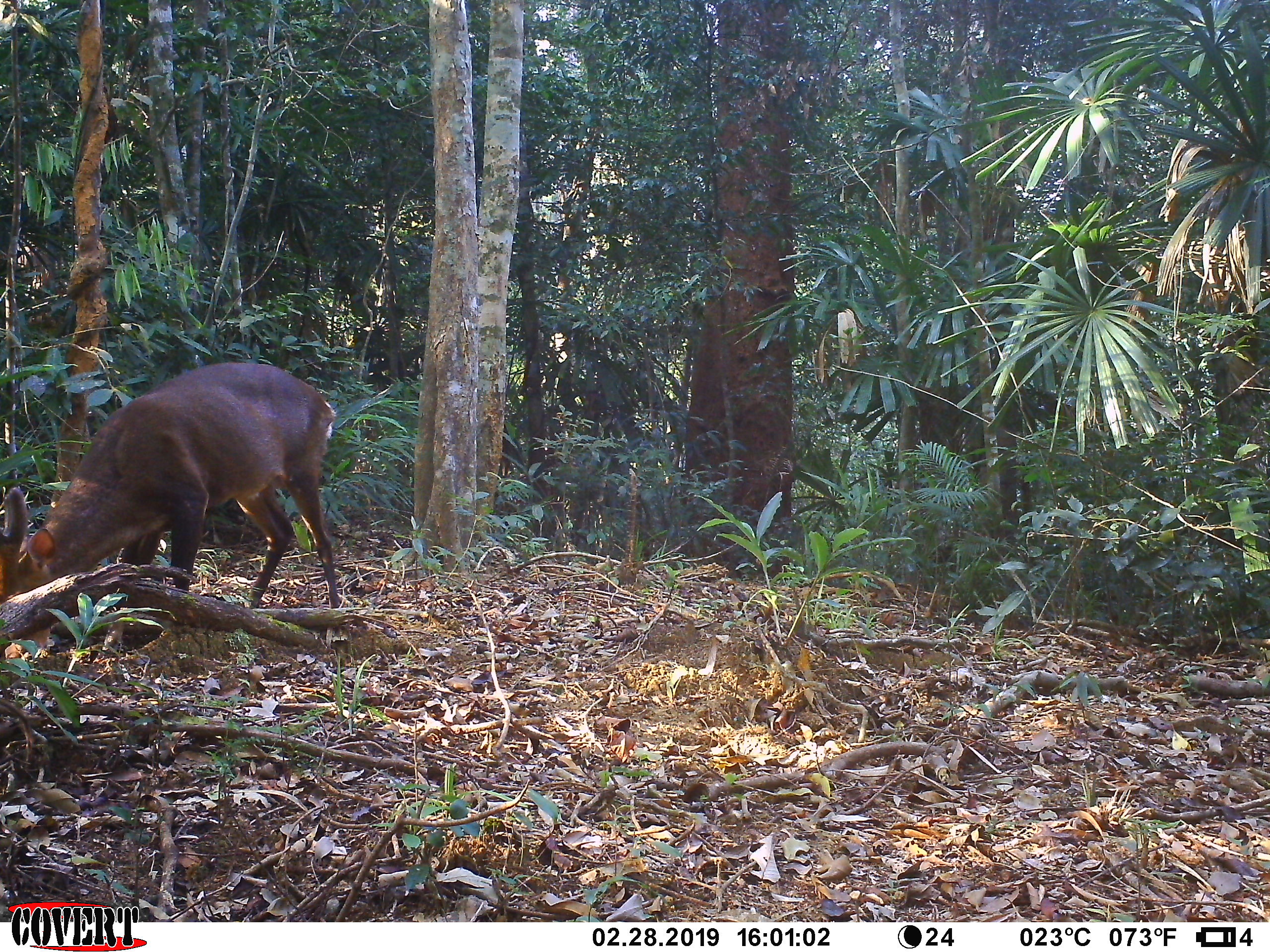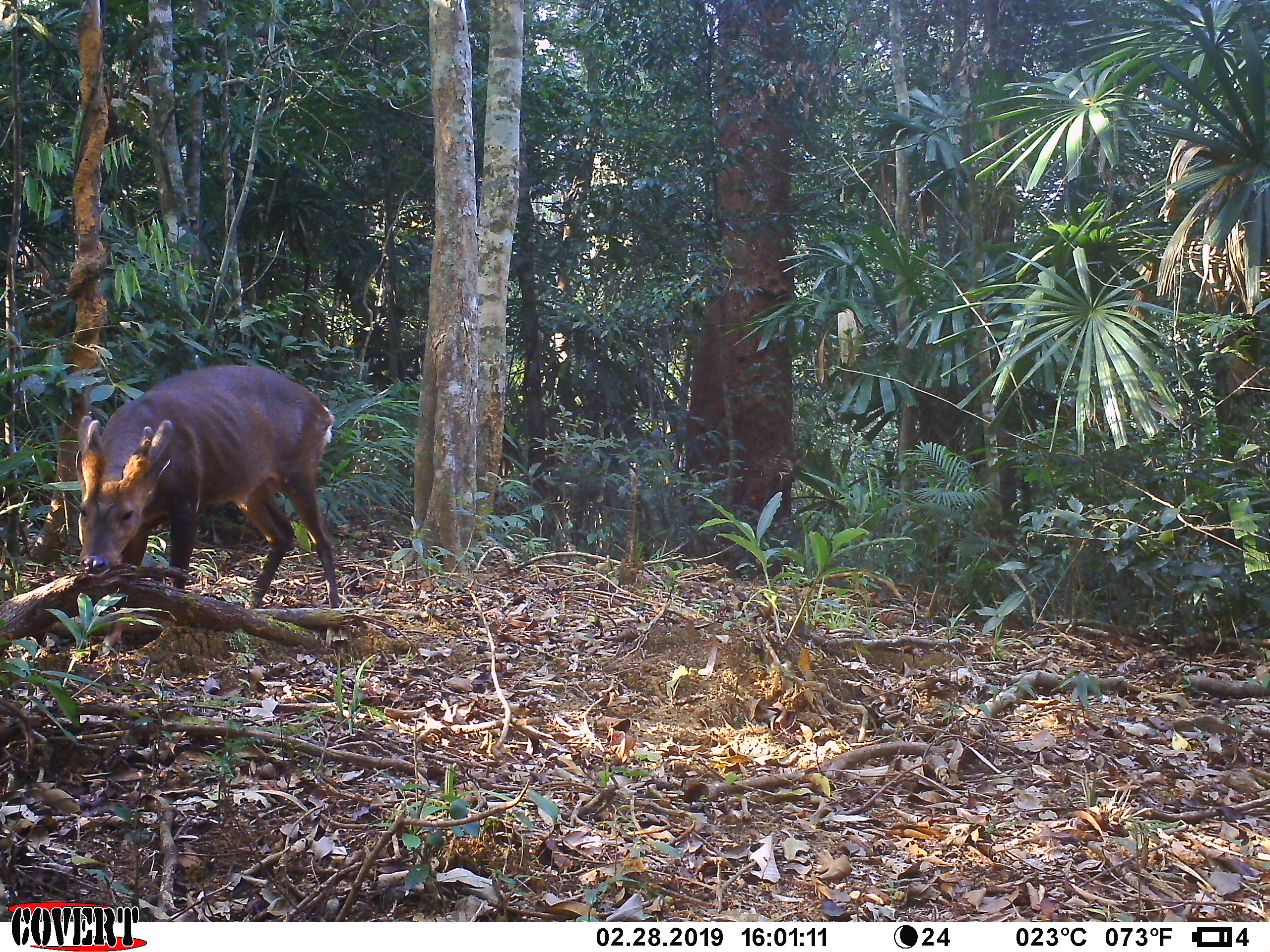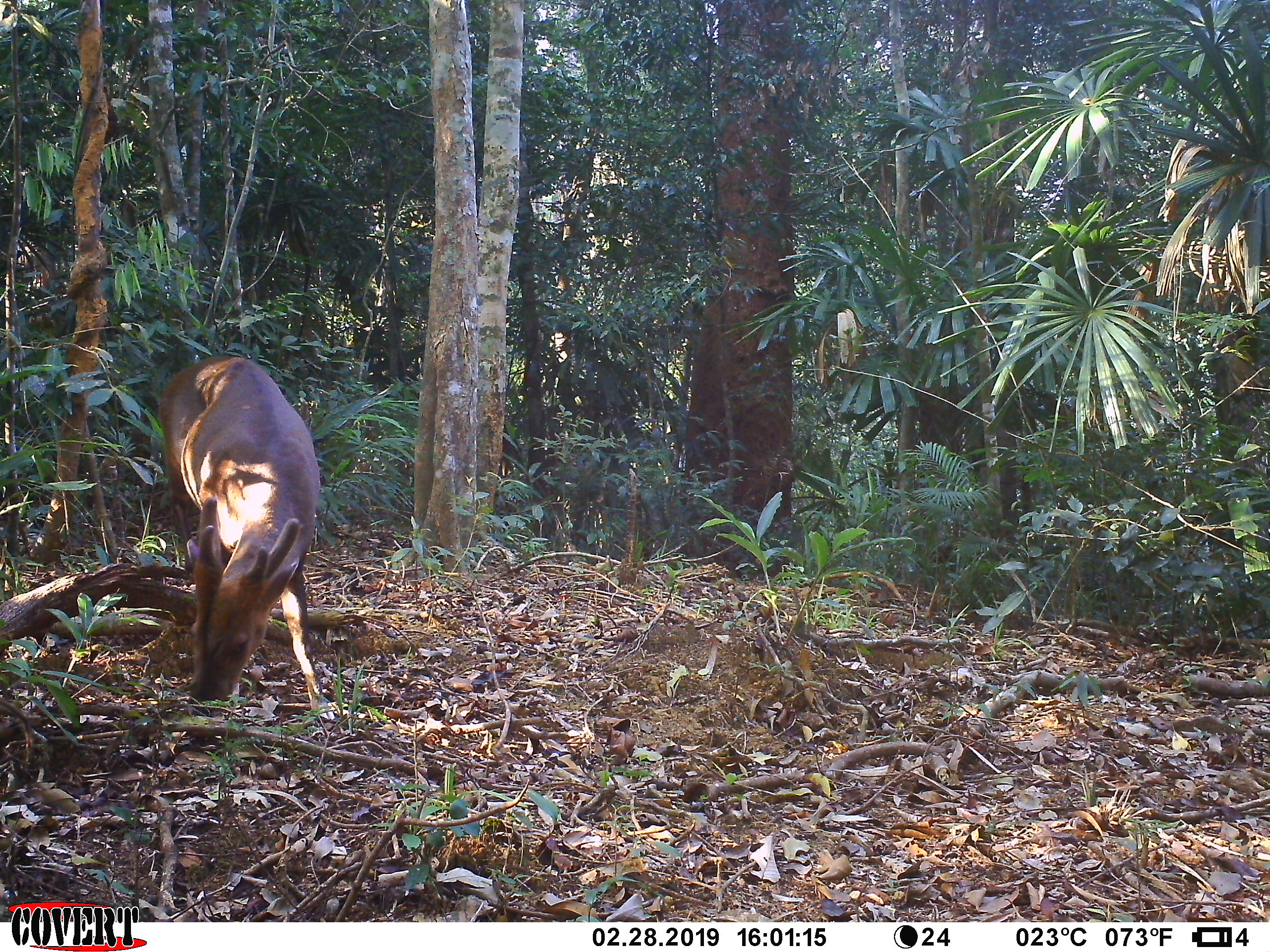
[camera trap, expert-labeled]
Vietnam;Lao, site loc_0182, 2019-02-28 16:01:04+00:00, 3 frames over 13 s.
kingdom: Animalia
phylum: Chordata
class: Mammalia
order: Artiodactyla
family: Cervidae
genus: Muntiacus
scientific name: Muntiacus vuquangensis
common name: large-antlered muntjac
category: large antlered muntjac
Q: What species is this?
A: Large antlered muntjac (large-antlered muntjac) (Muntiacus vuquangensis).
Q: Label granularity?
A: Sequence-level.